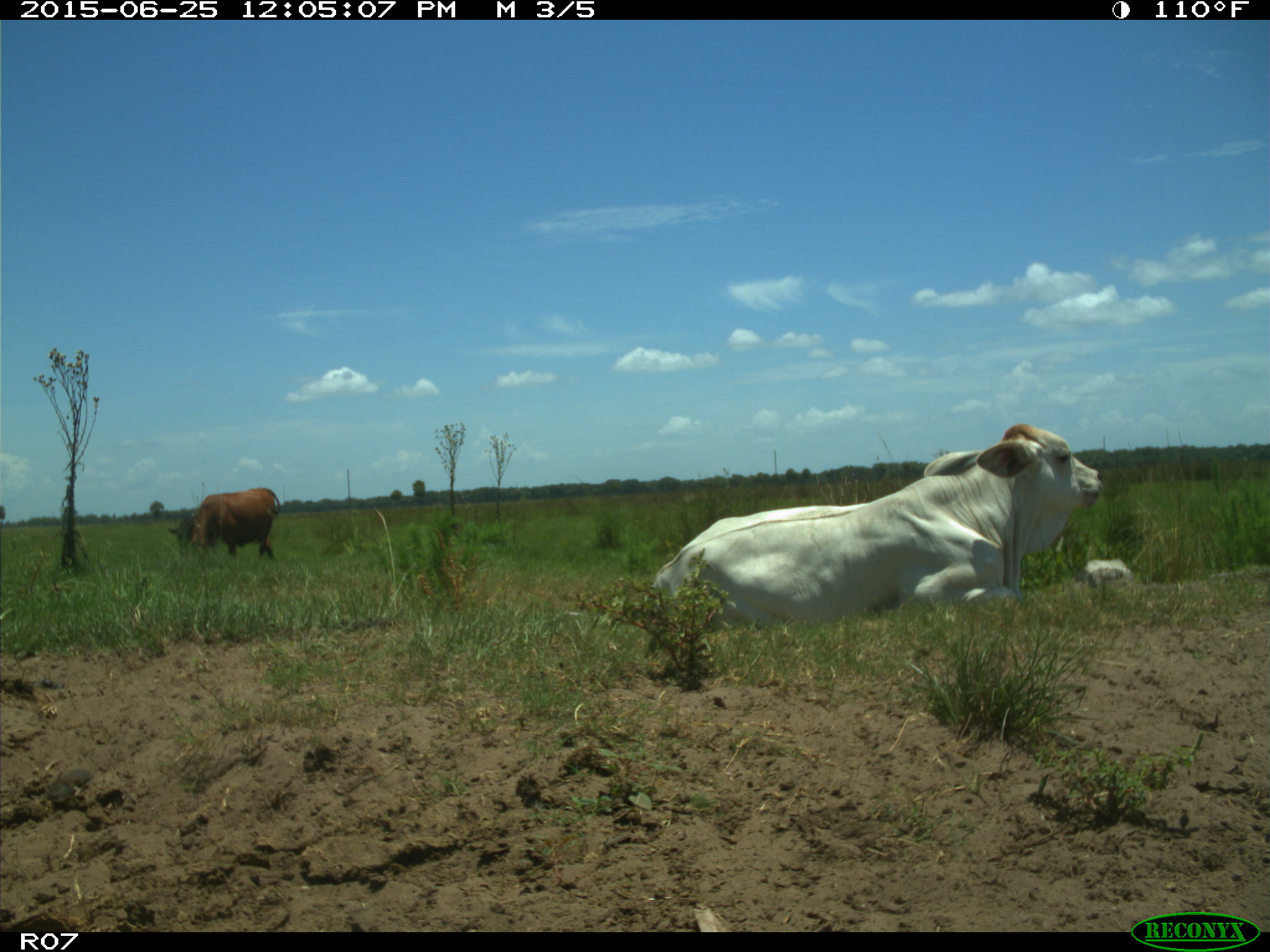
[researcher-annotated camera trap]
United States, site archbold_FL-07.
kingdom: Animalia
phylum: Chordata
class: Mammalia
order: Artiodactyla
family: Bovidae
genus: Bos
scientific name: Bos taurus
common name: domestic cow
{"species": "Bos taurus (domestic cow)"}